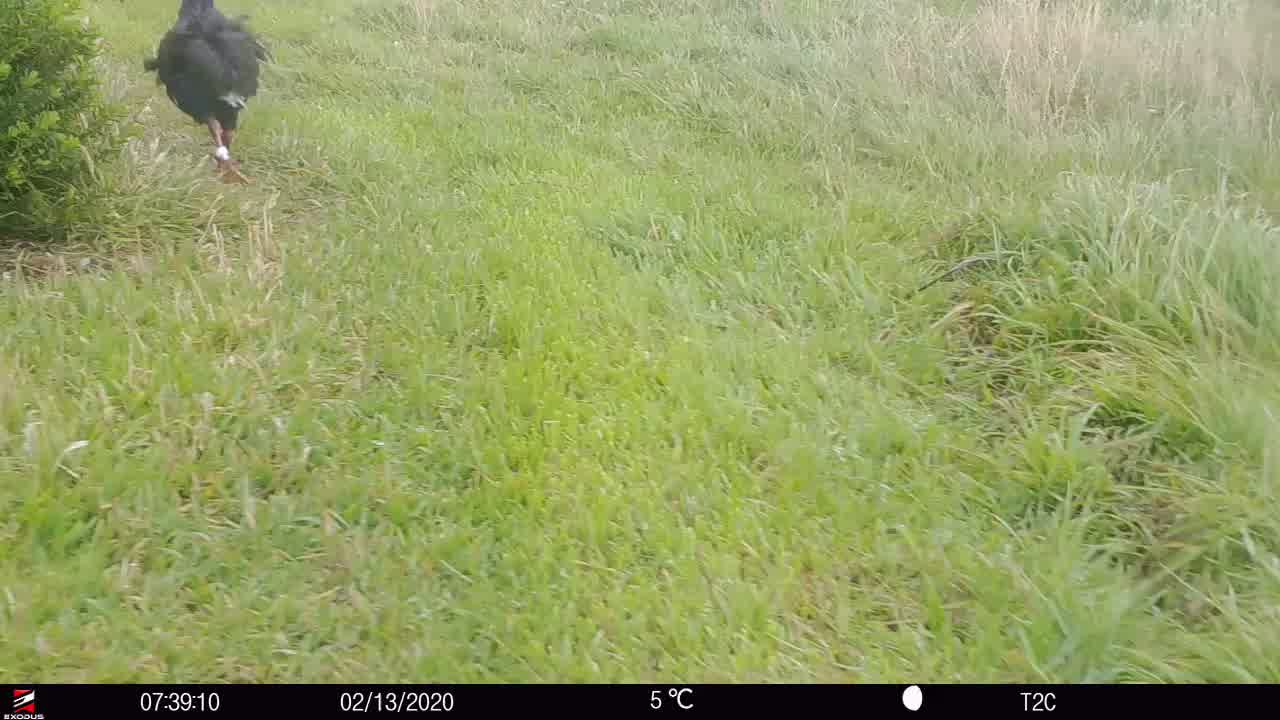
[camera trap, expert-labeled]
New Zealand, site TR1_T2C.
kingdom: Animalia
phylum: Chordata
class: Aves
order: Gruiformes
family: Rallidae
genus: Porphyrio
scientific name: Porphyrio mantelli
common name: takahe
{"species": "takahe (Porphyrio mantelli)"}